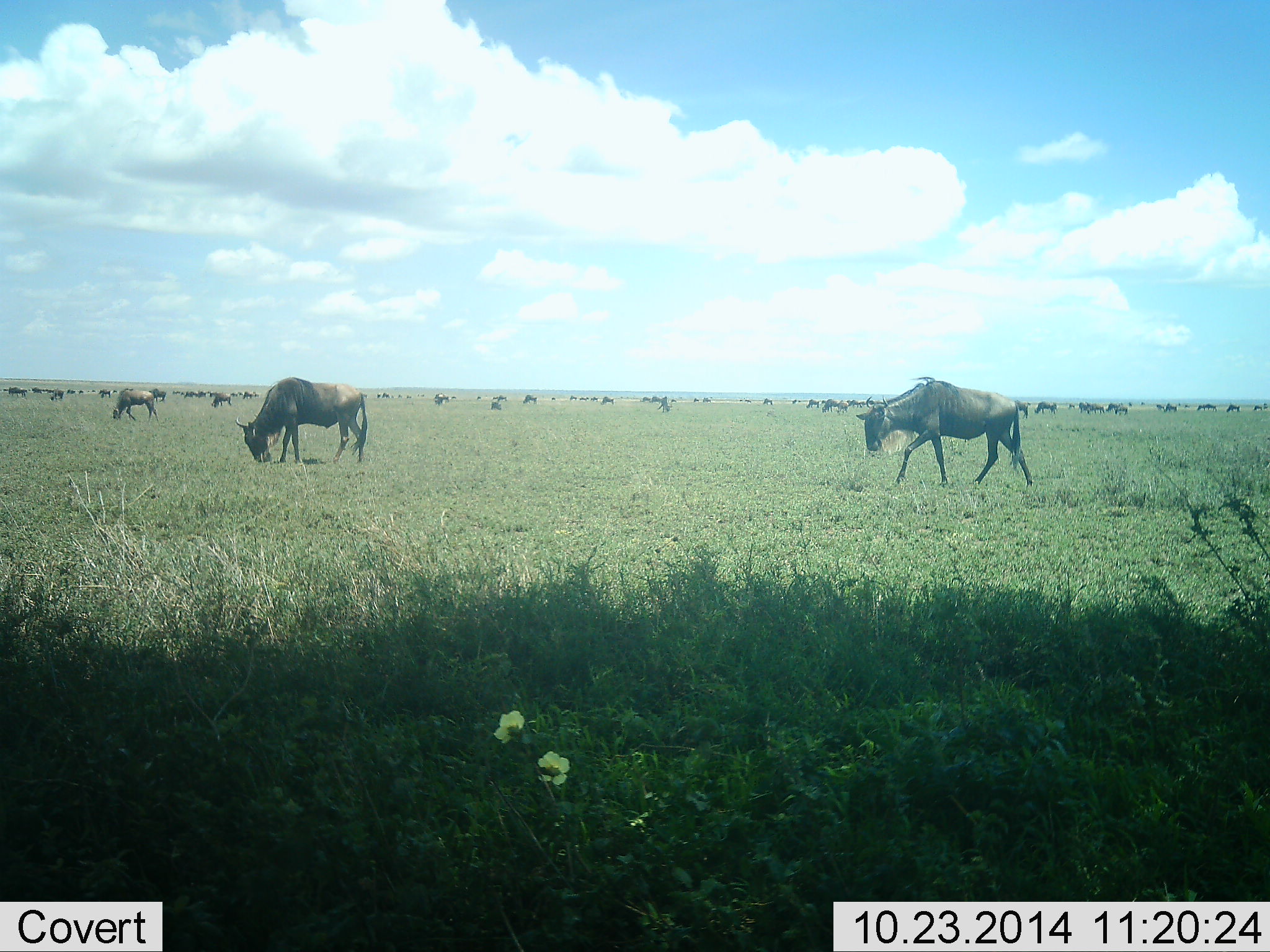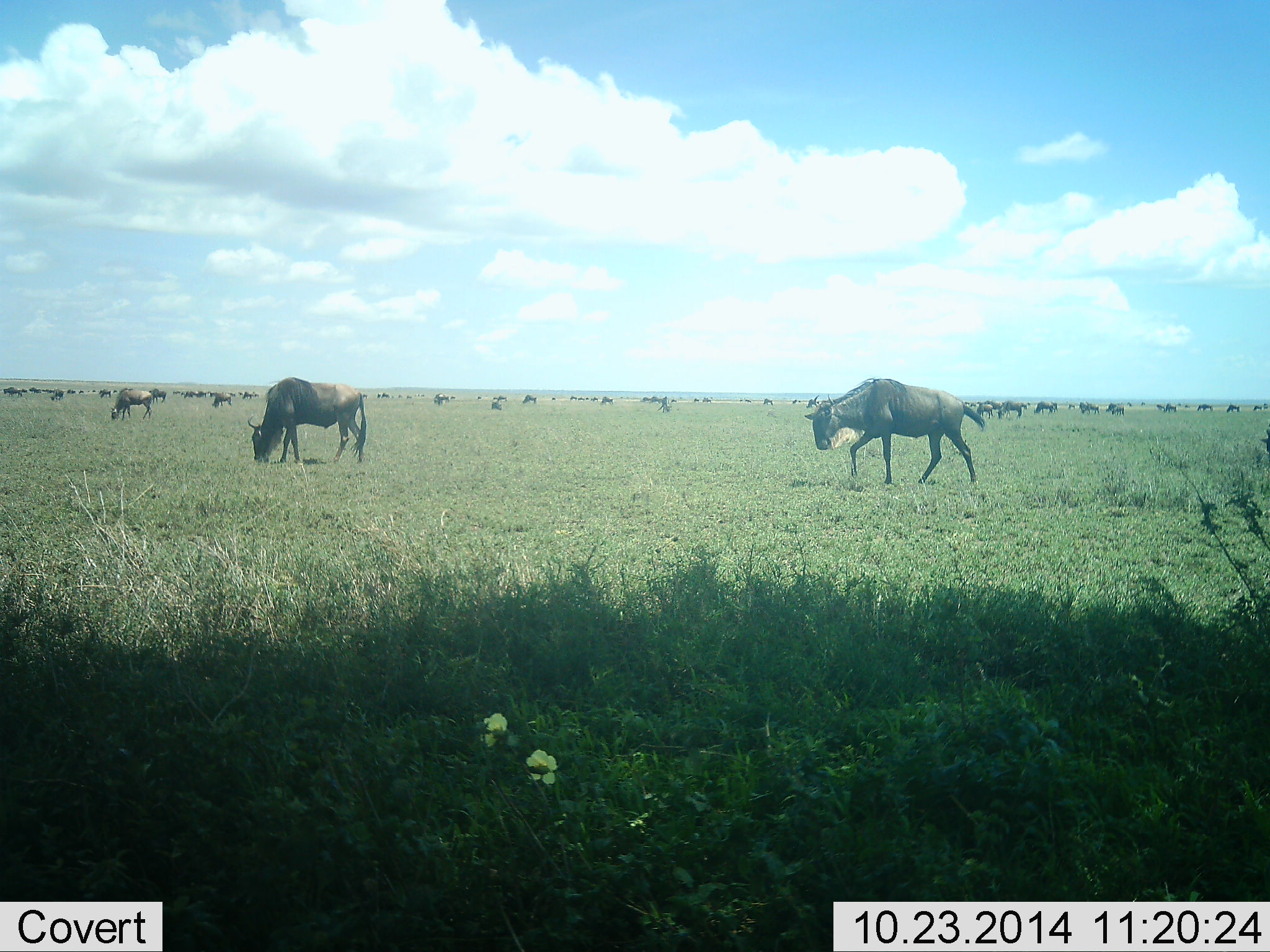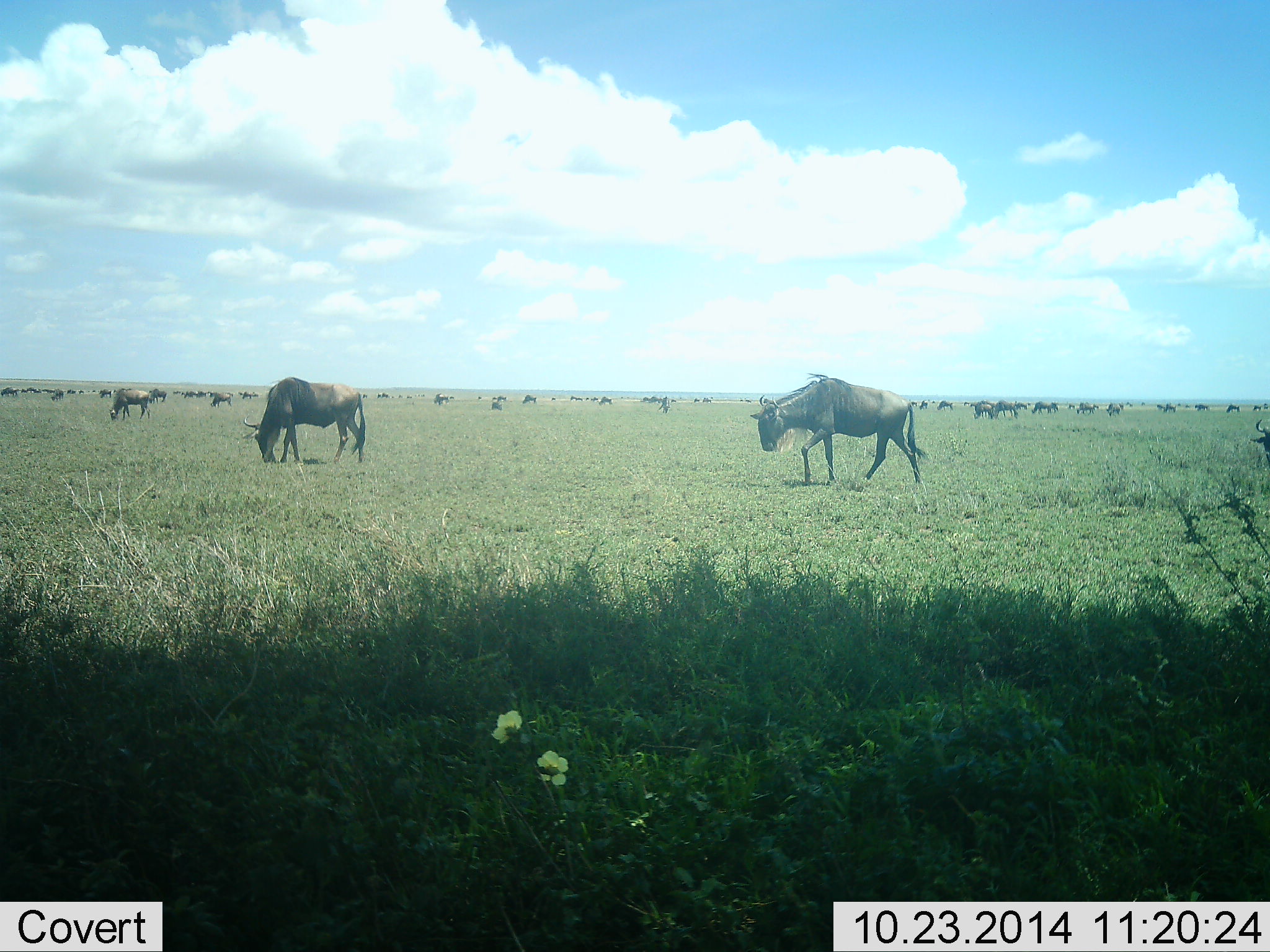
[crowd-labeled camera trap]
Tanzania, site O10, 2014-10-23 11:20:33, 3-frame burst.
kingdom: Animalia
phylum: Chordata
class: Mammalia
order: Artiodactyla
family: Bovidae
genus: Connochaetes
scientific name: Connochaetes taurinus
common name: blue wildebeest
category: wildebeest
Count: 11-50.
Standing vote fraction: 70%.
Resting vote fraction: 20%.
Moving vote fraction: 80%.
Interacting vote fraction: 10%.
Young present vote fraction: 0%.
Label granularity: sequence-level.